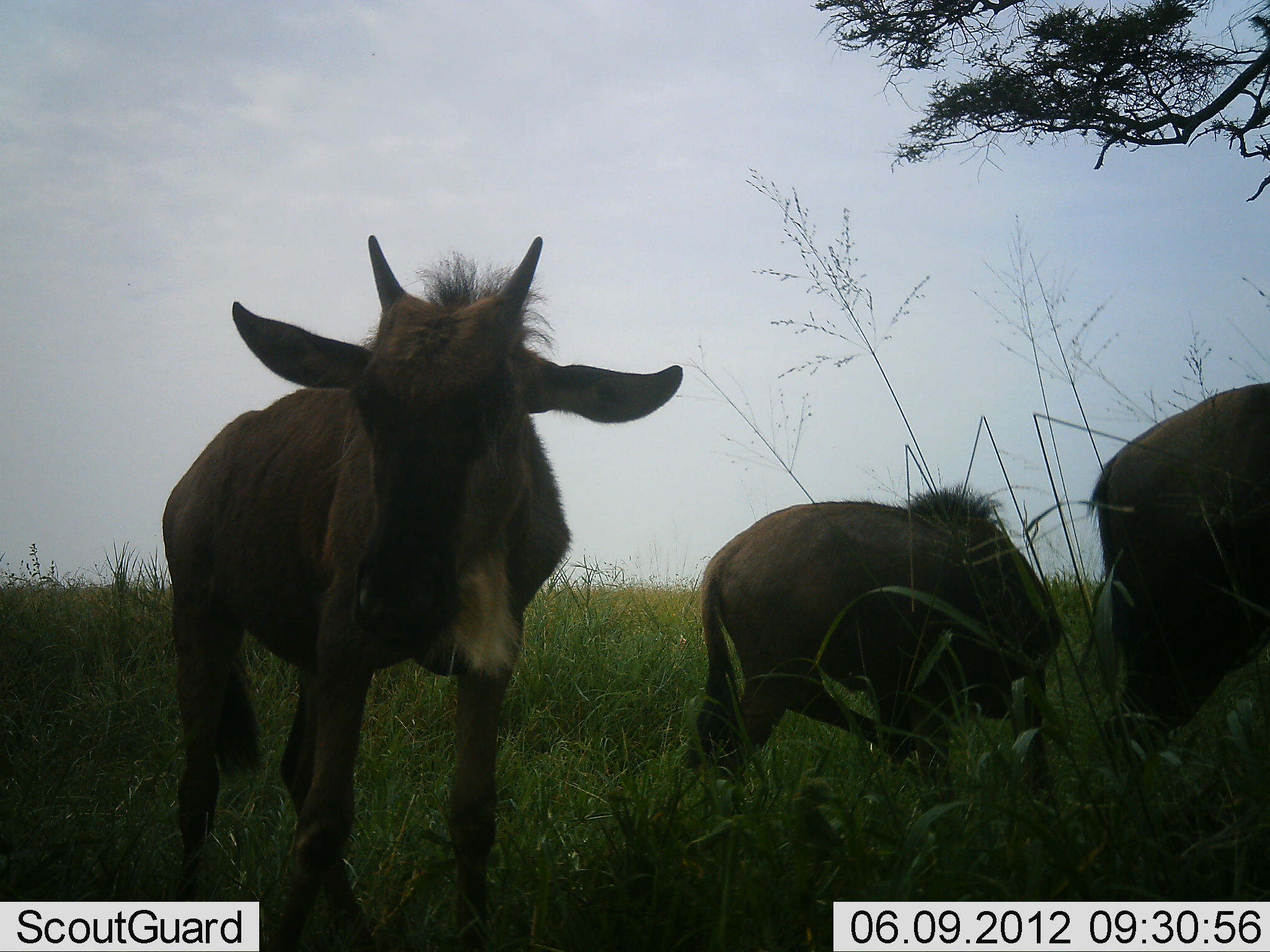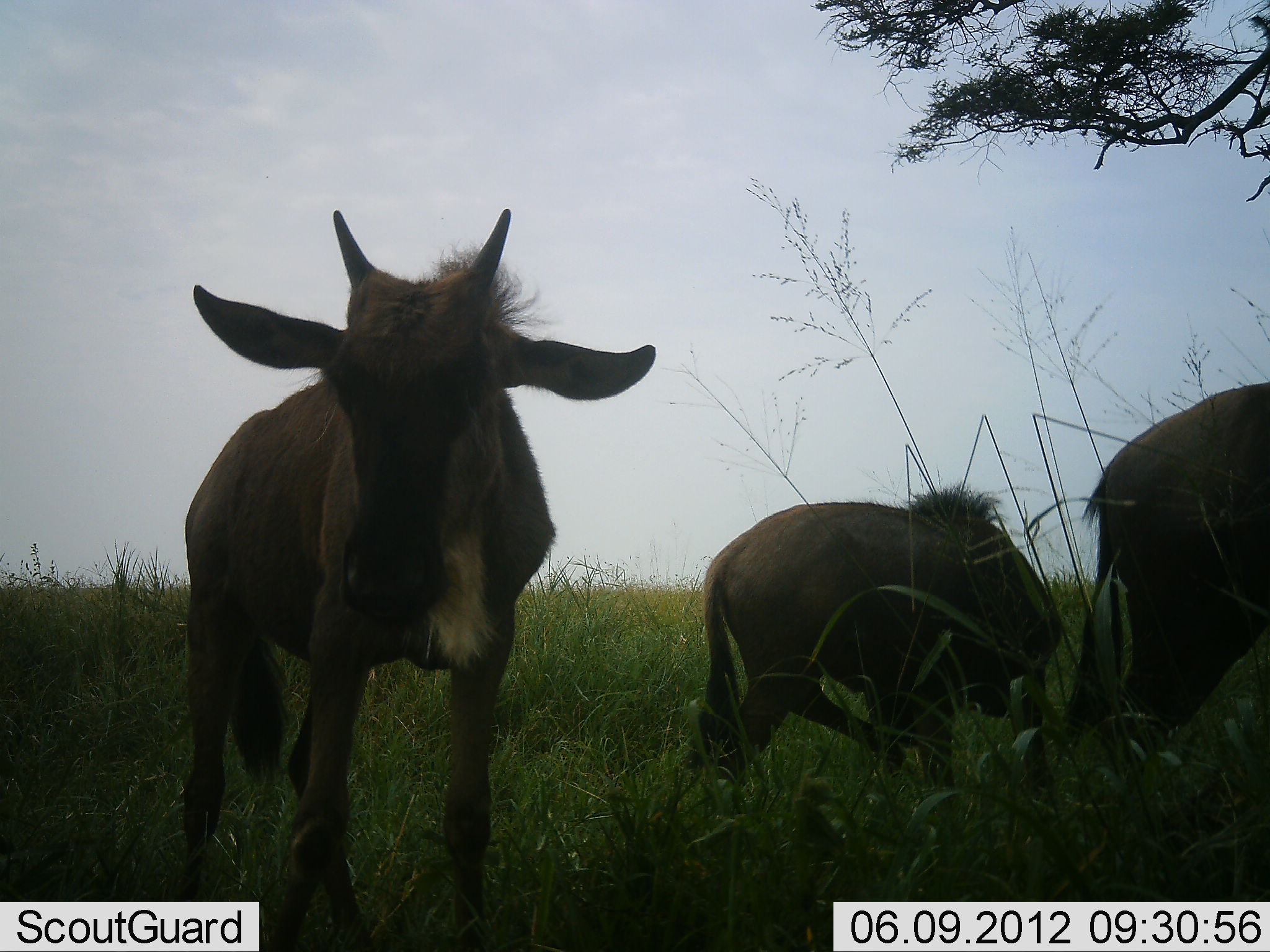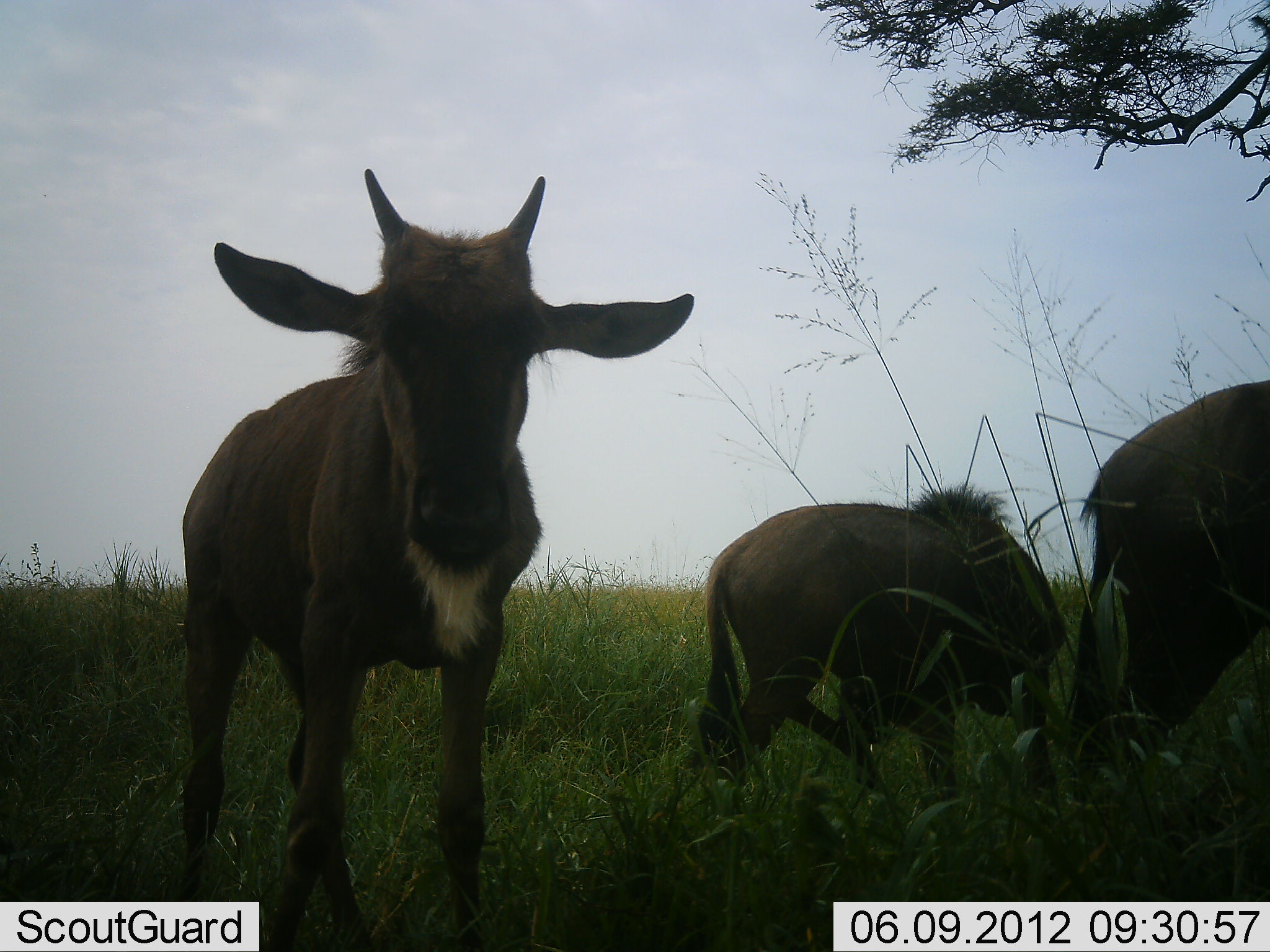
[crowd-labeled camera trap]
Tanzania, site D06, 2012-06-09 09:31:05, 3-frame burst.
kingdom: Animalia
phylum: Chordata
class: Mammalia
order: Artiodactyla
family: Bovidae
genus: Connochaetes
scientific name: Connochaetes taurinus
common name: blue wildebeest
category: wildebeest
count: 3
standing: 100%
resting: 0%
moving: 0%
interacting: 10%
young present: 90%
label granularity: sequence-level